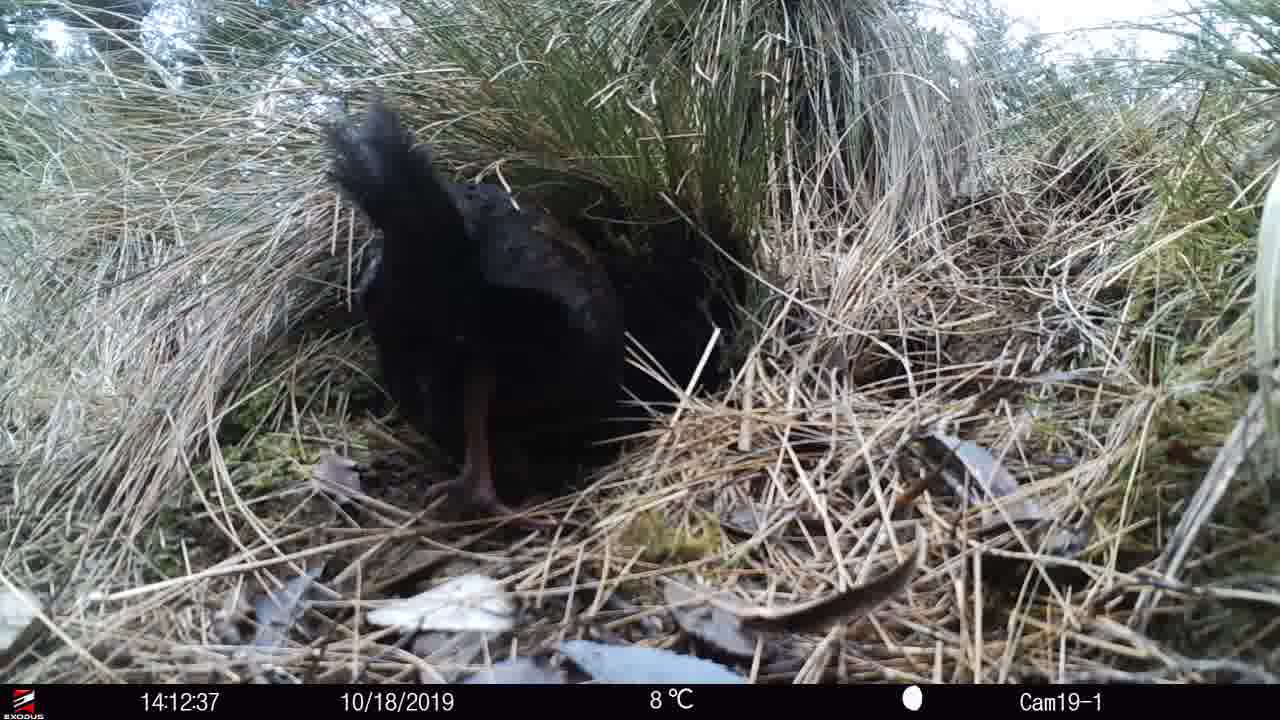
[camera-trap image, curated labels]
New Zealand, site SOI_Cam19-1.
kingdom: Animalia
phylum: Chordata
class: Aves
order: Gruiformes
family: Rallidae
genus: Gallirallus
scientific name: Gallirallus australis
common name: weka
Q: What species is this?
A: Weka (Gallirallus australis).